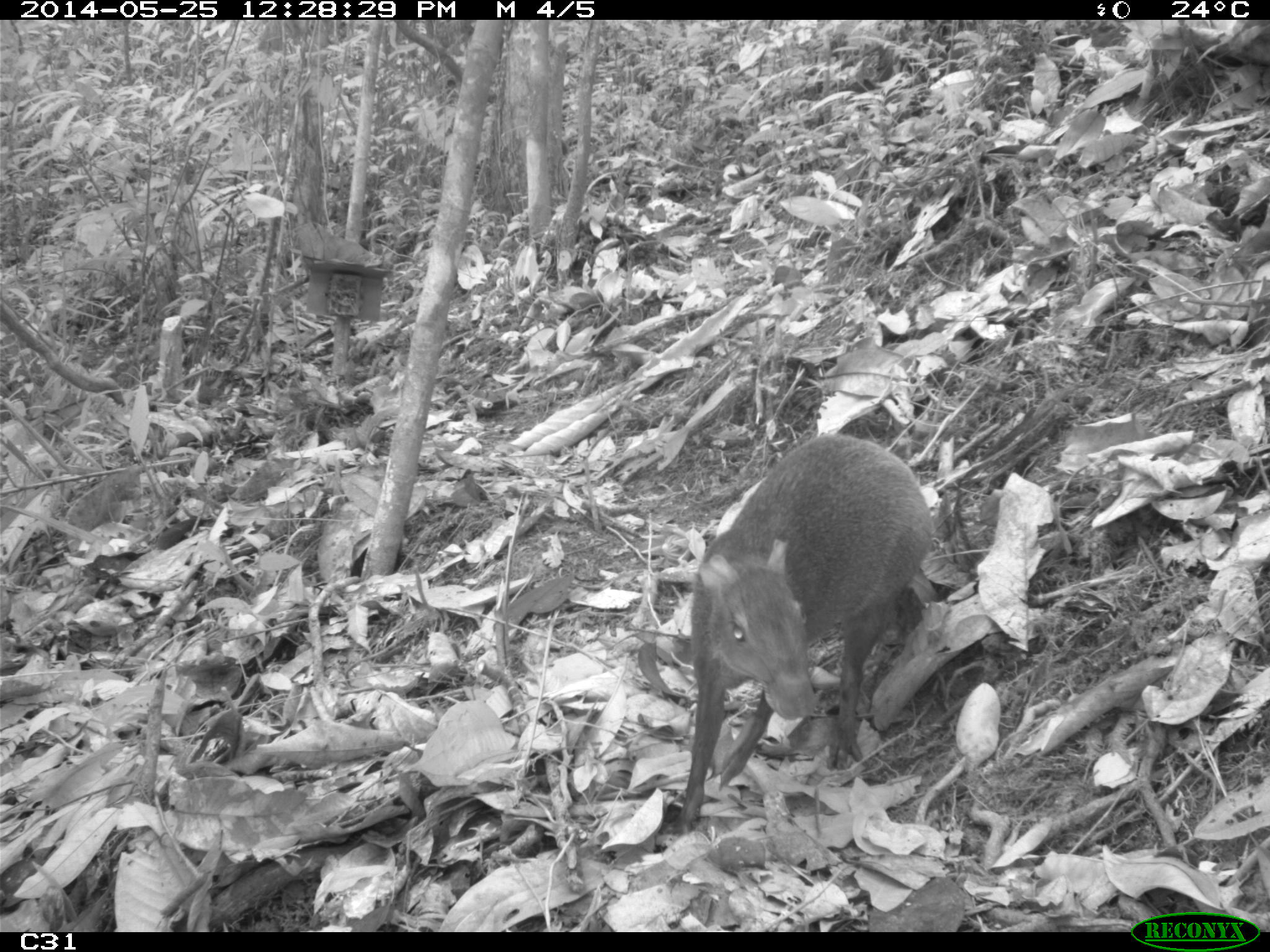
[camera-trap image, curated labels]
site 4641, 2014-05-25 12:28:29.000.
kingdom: Animalia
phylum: Chordata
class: Mammalia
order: Rodentia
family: Dasyproctidae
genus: Dasyprocta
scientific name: Dasyprocta leporina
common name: red-rumped agouti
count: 3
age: adult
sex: female